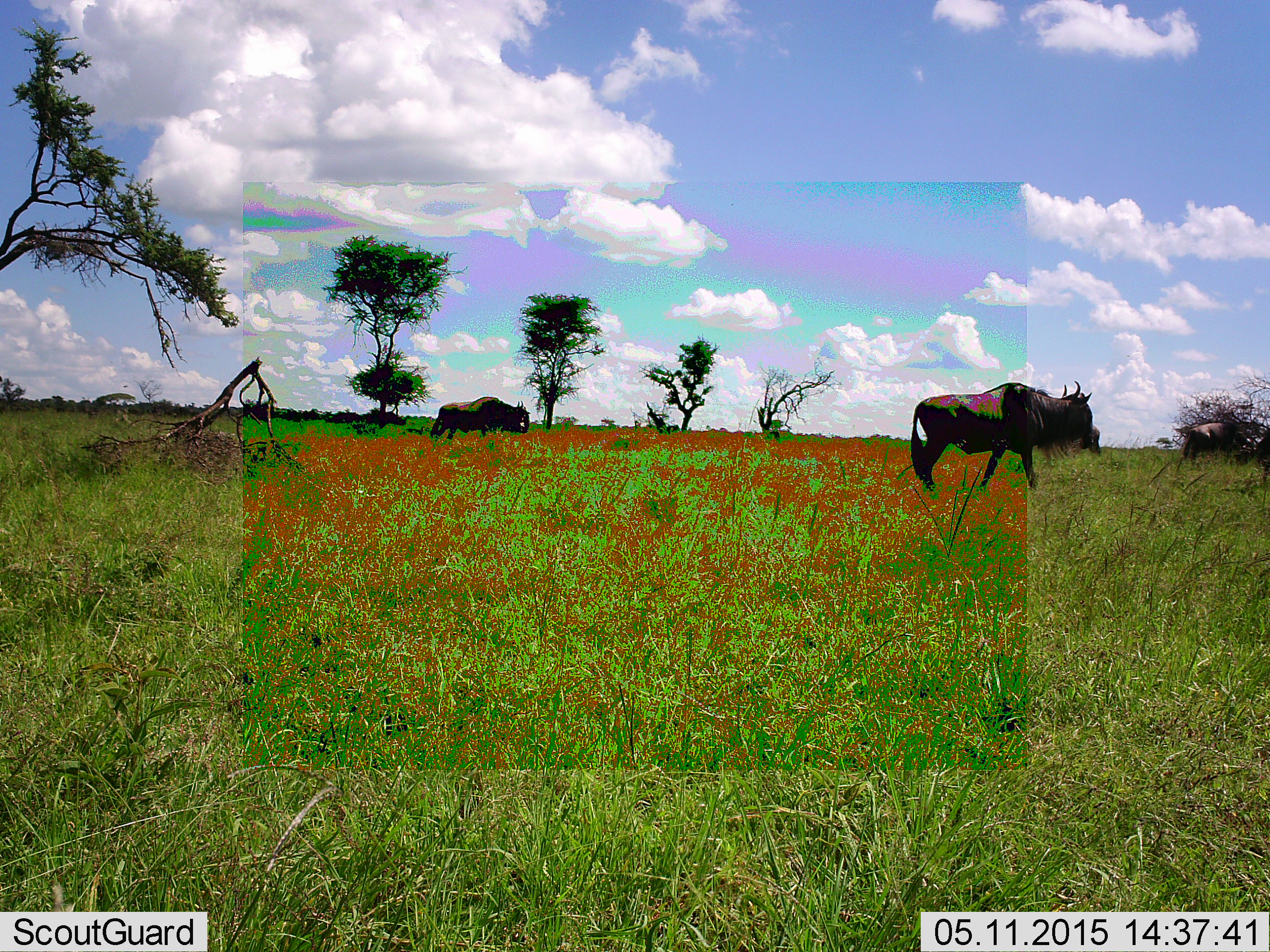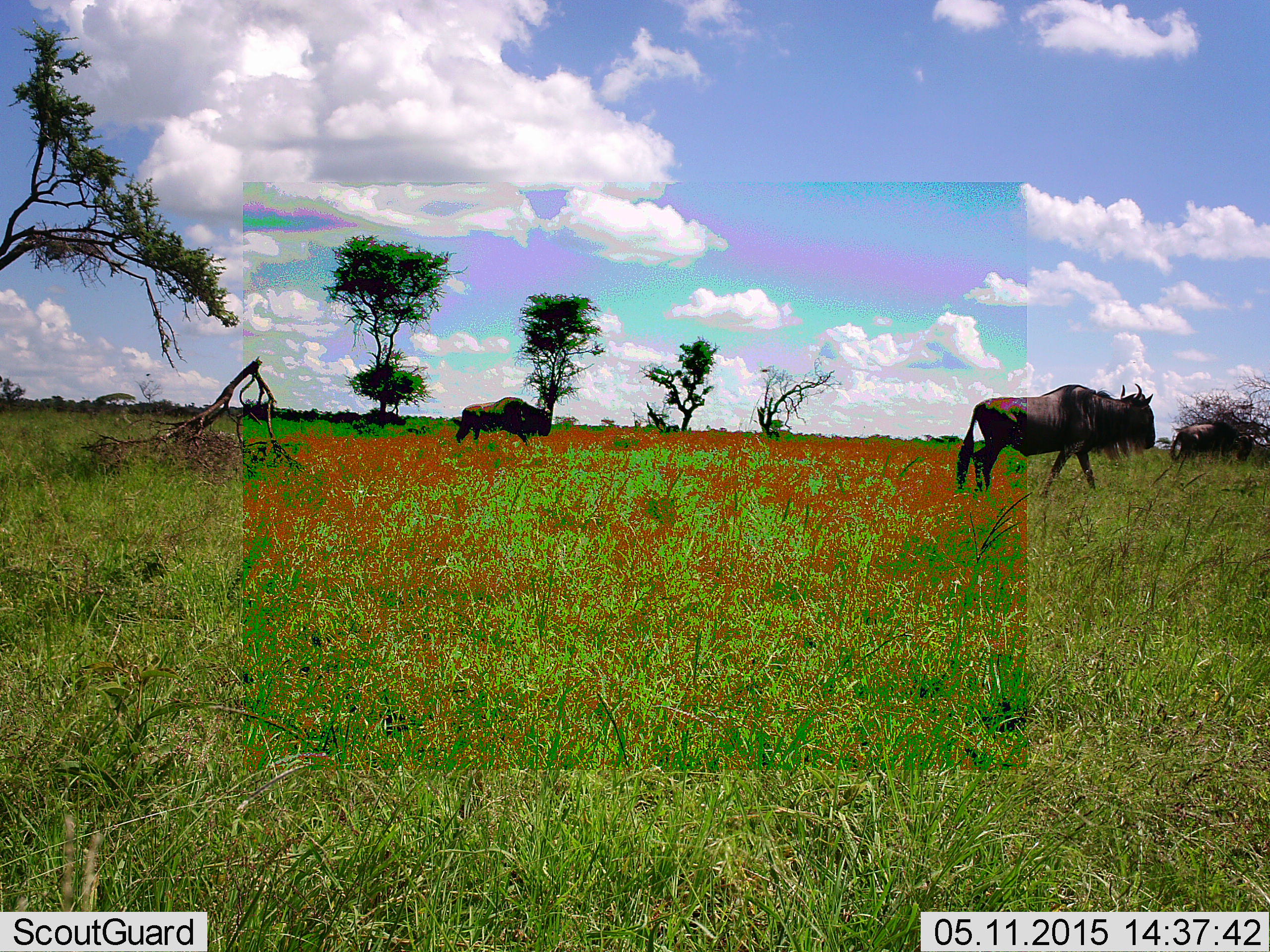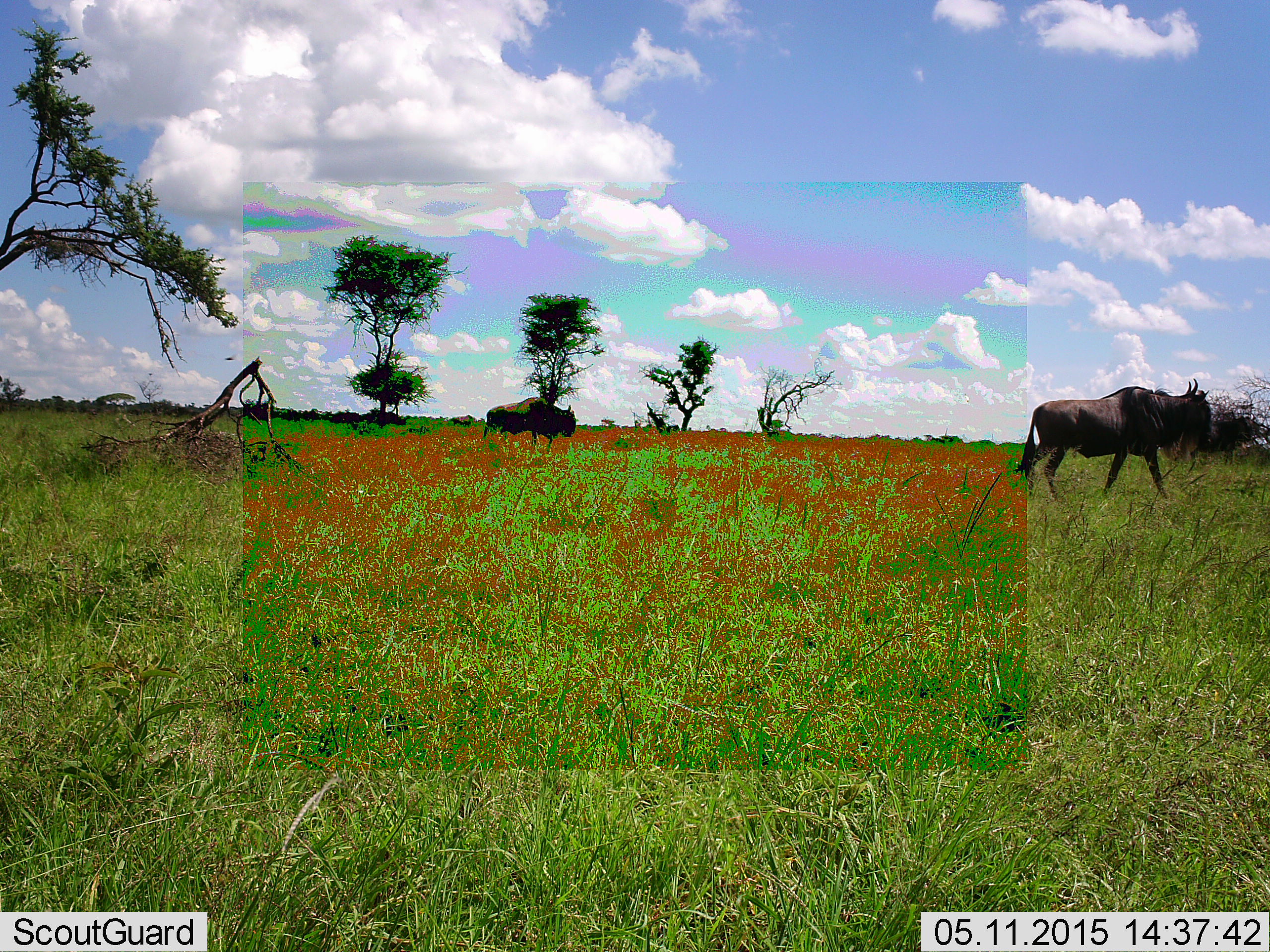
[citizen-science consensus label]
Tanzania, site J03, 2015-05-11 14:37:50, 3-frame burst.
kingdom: Animalia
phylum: Chordata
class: Mammalia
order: Artiodactyla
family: Bovidae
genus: Connochaetes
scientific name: Connochaetes taurinus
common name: blue wildebeest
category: wildebeest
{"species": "wildebeest (blue wildebeest) (Connochaetes taurinus)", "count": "3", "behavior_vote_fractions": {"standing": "9%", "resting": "0%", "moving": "100%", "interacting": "0%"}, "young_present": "0%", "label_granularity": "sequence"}